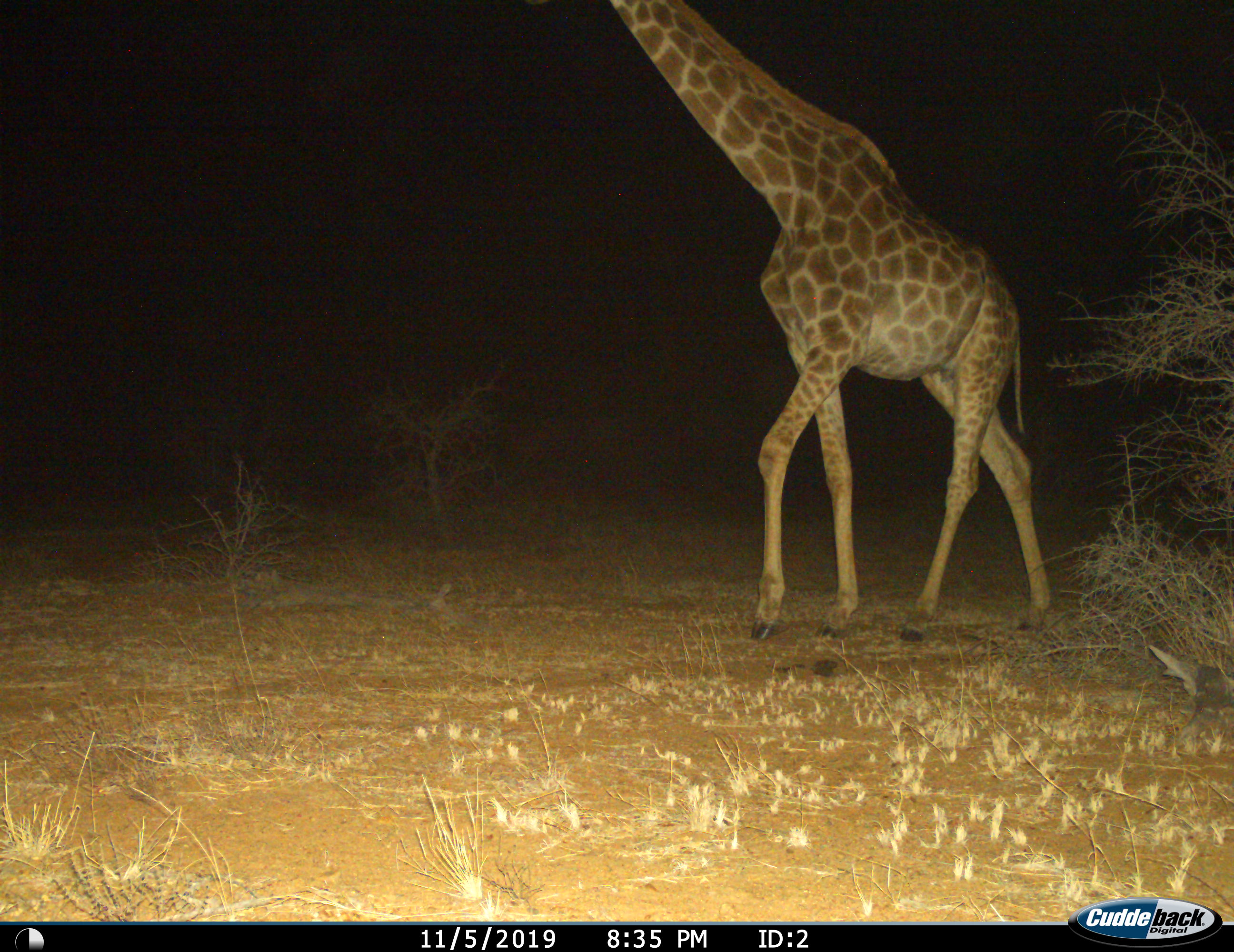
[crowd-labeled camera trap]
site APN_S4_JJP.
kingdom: Animalia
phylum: Chordata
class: Mammalia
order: Artiodactyla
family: Giraffidae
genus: Giraffa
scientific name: Giraffa camelopardalis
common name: giraffe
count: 1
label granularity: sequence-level